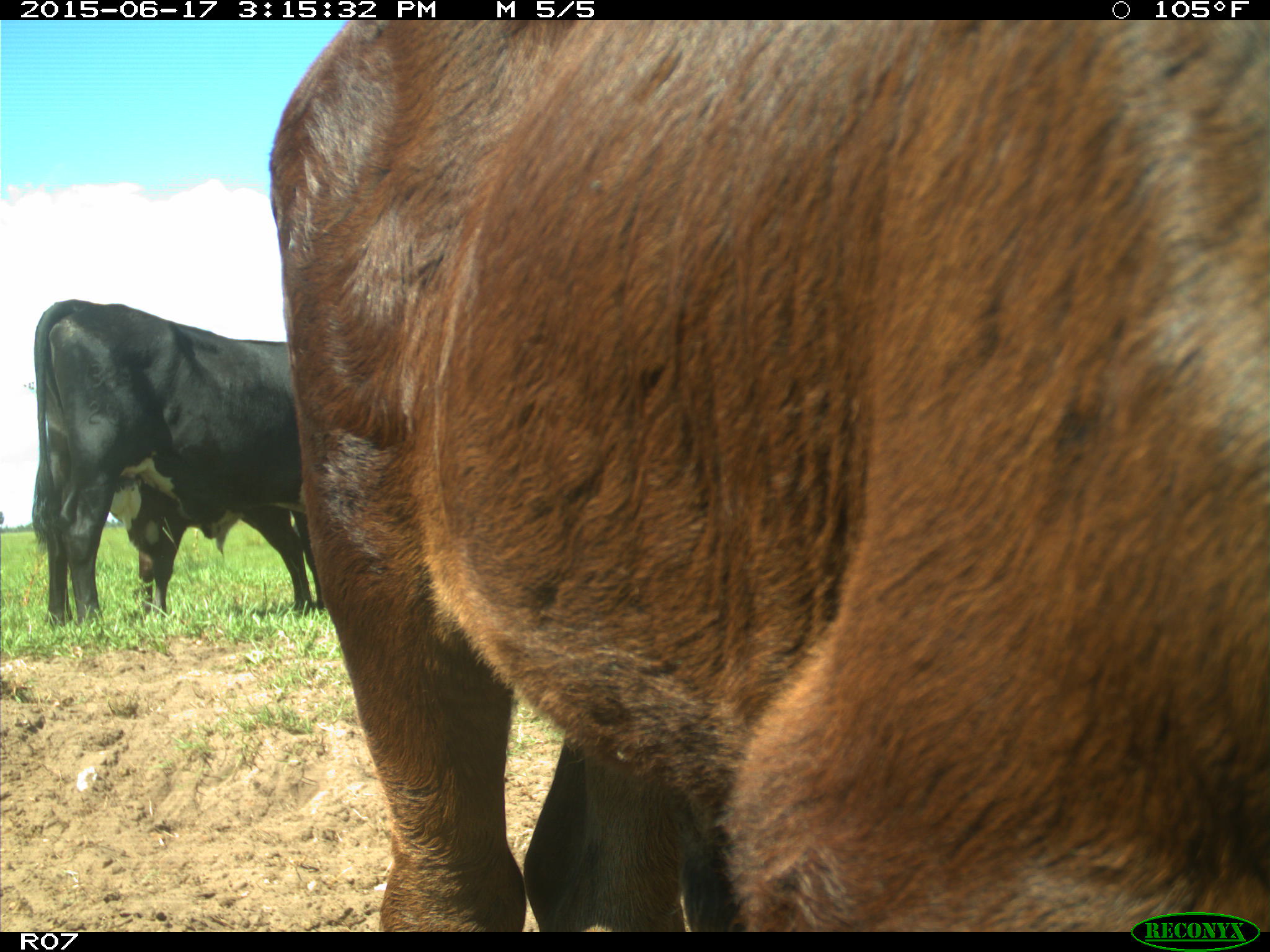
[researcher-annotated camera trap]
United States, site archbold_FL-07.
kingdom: Animalia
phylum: Chordata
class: Mammalia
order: Artiodactyla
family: Bovidae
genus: Bos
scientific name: Bos taurus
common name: domestic cow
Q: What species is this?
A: Bos taurus (domestic cow).